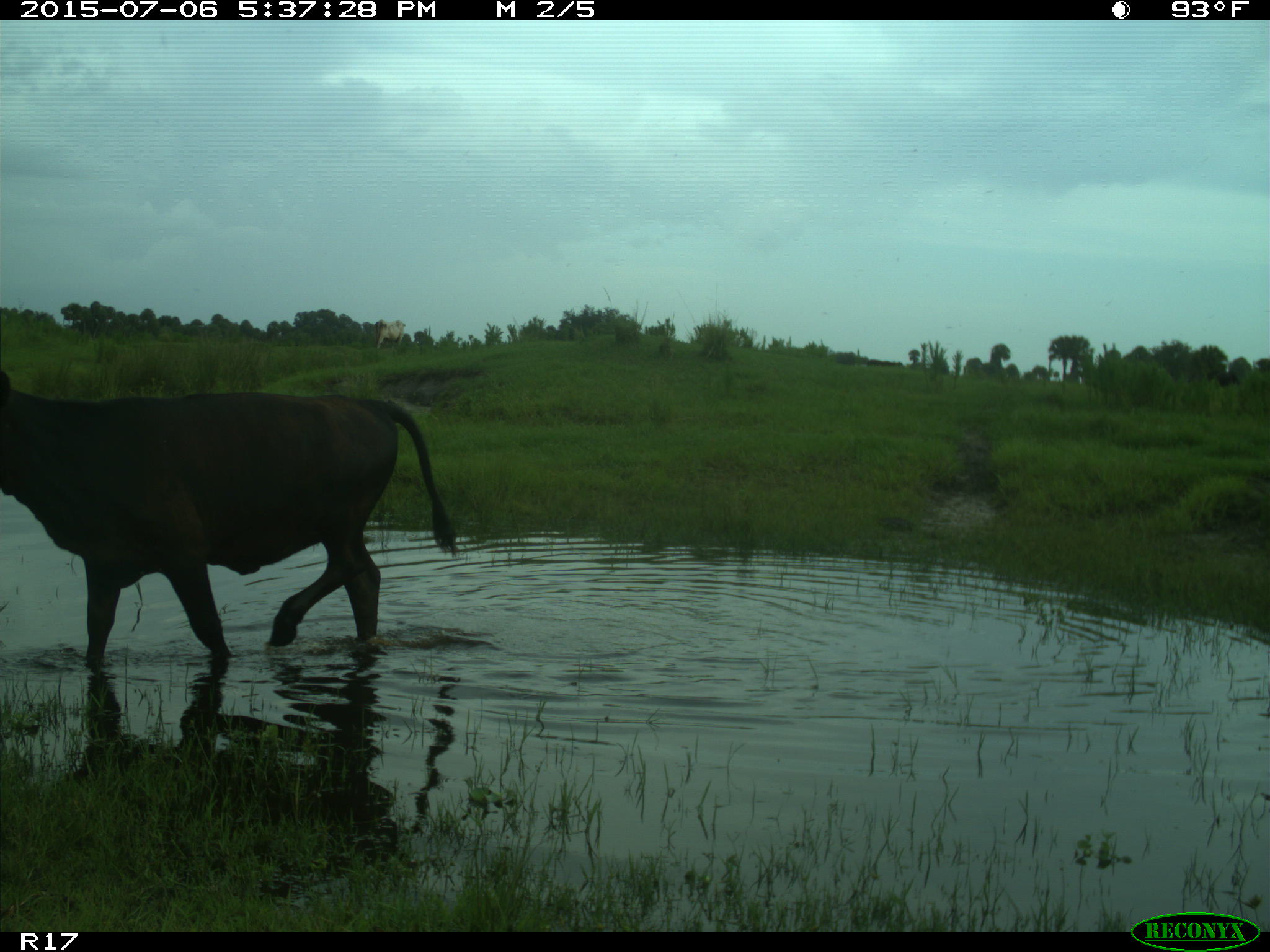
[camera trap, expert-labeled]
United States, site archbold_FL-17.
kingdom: Animalia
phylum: Chordata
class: Mammalia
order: Artiodactyla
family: Bovidae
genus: Bos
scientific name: Bos taurus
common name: domestic cow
Bos taurus (domestic cow).